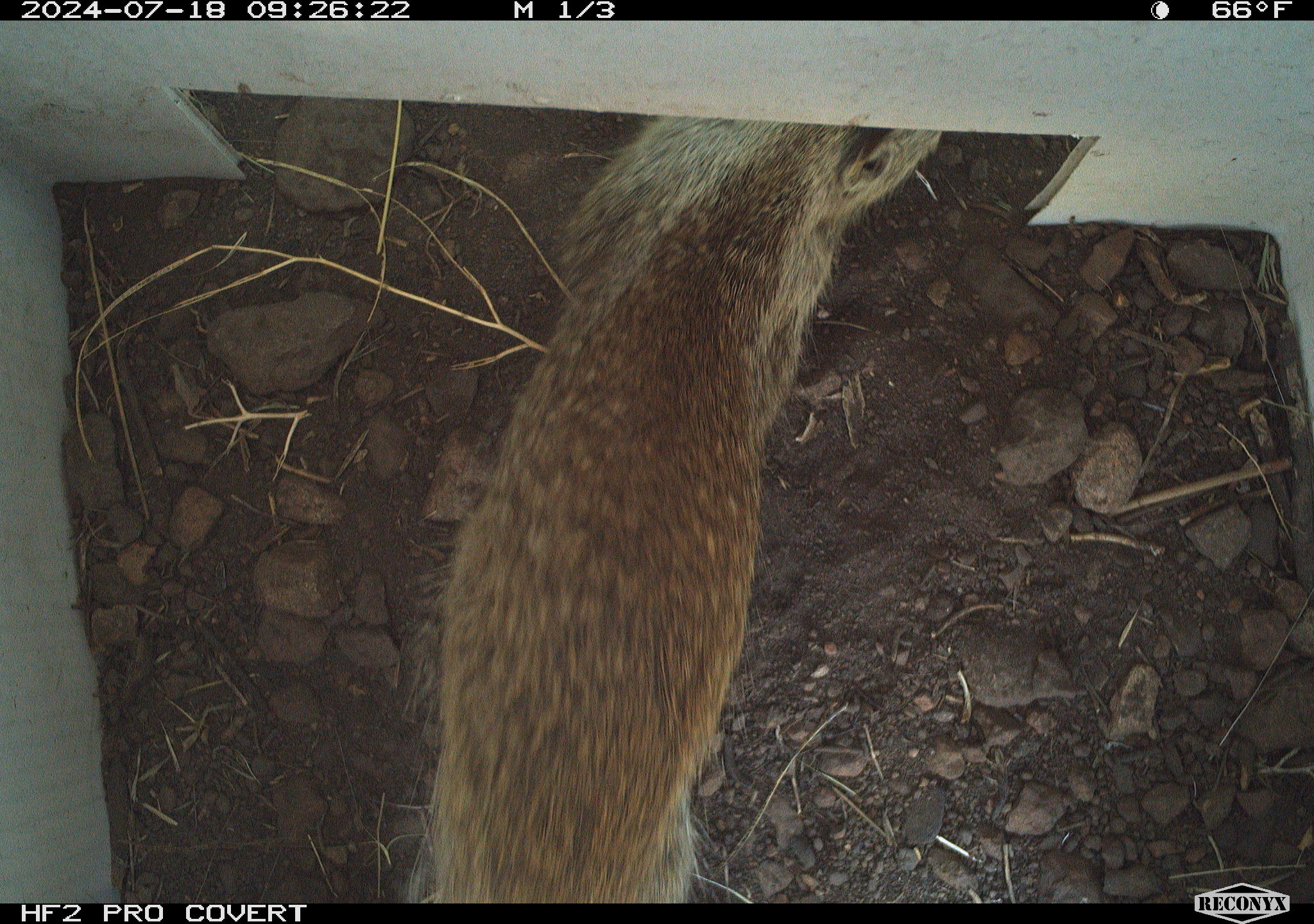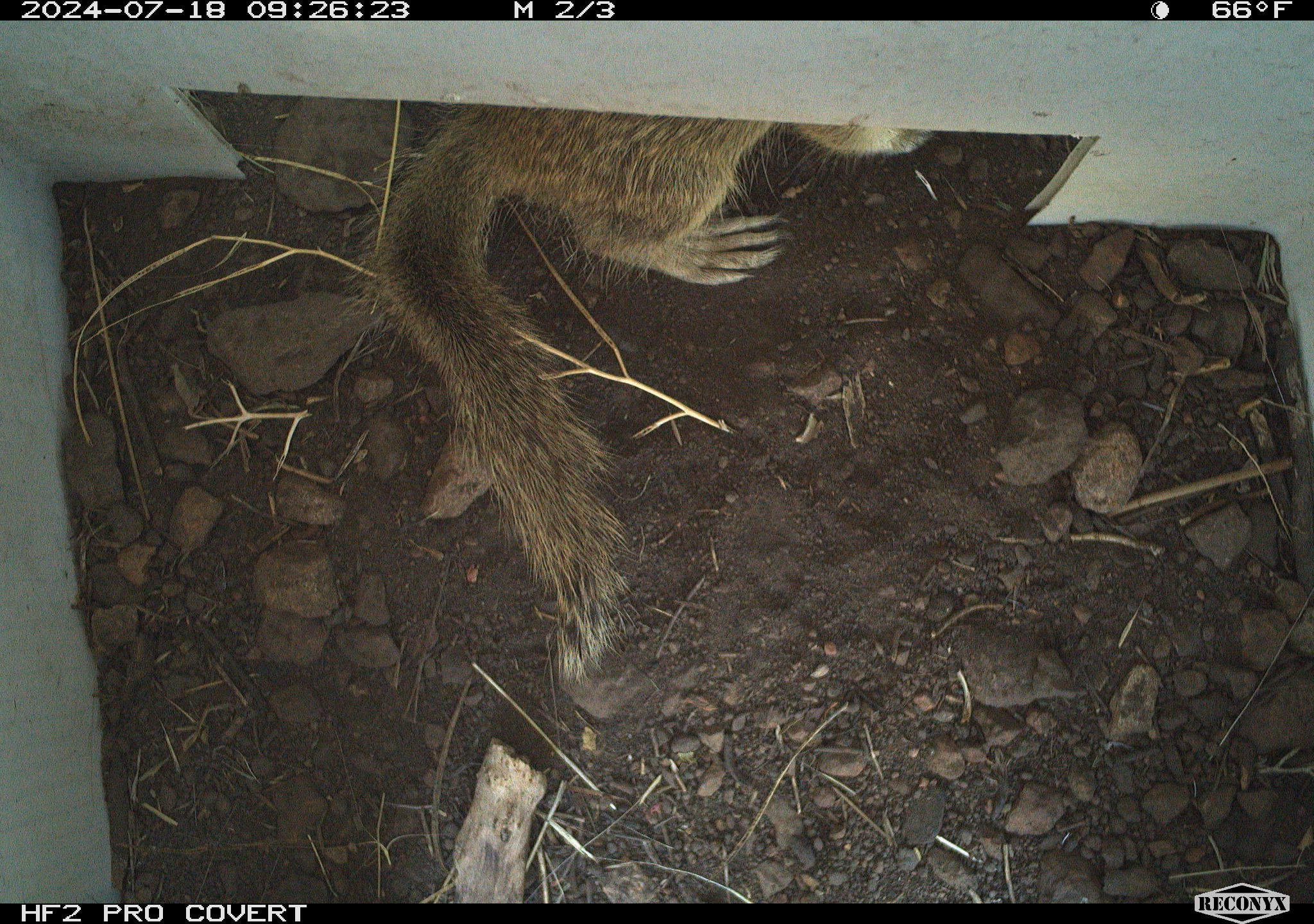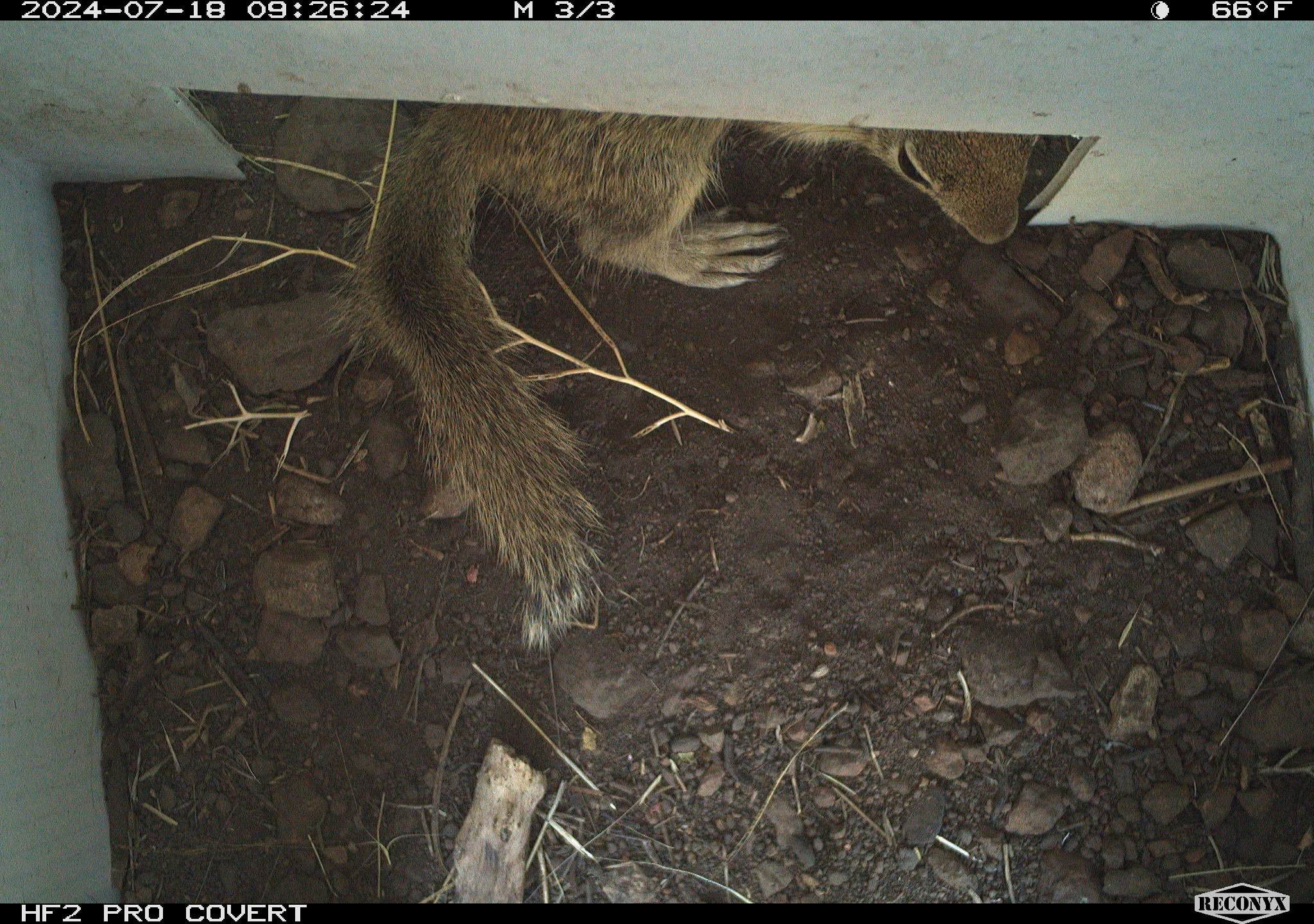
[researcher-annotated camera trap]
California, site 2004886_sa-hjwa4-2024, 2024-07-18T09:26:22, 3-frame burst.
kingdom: Animalia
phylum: Chordata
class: Mammalia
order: Rodentia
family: Sciuridae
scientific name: Sciuridae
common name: squirrels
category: sciuridae family